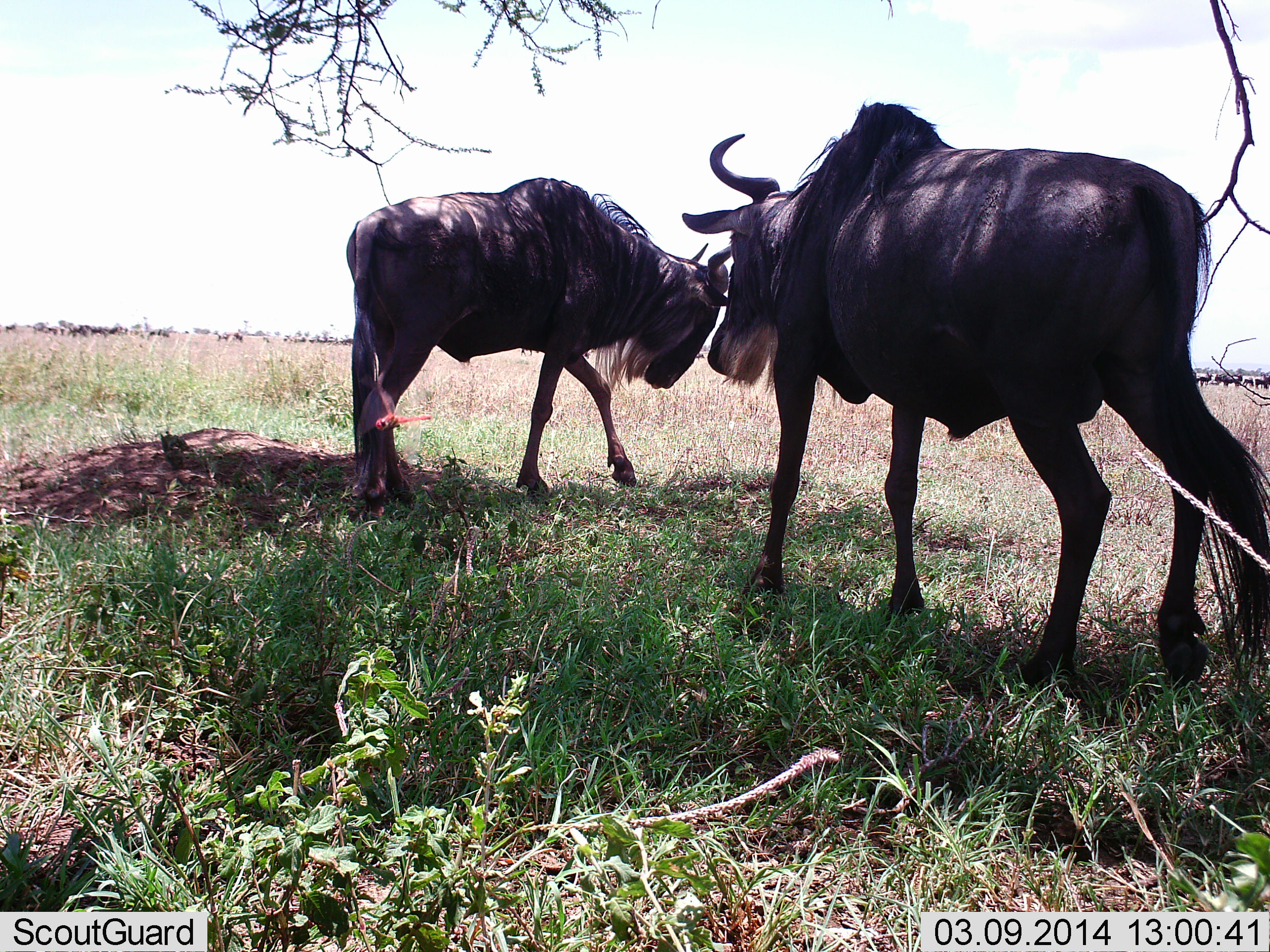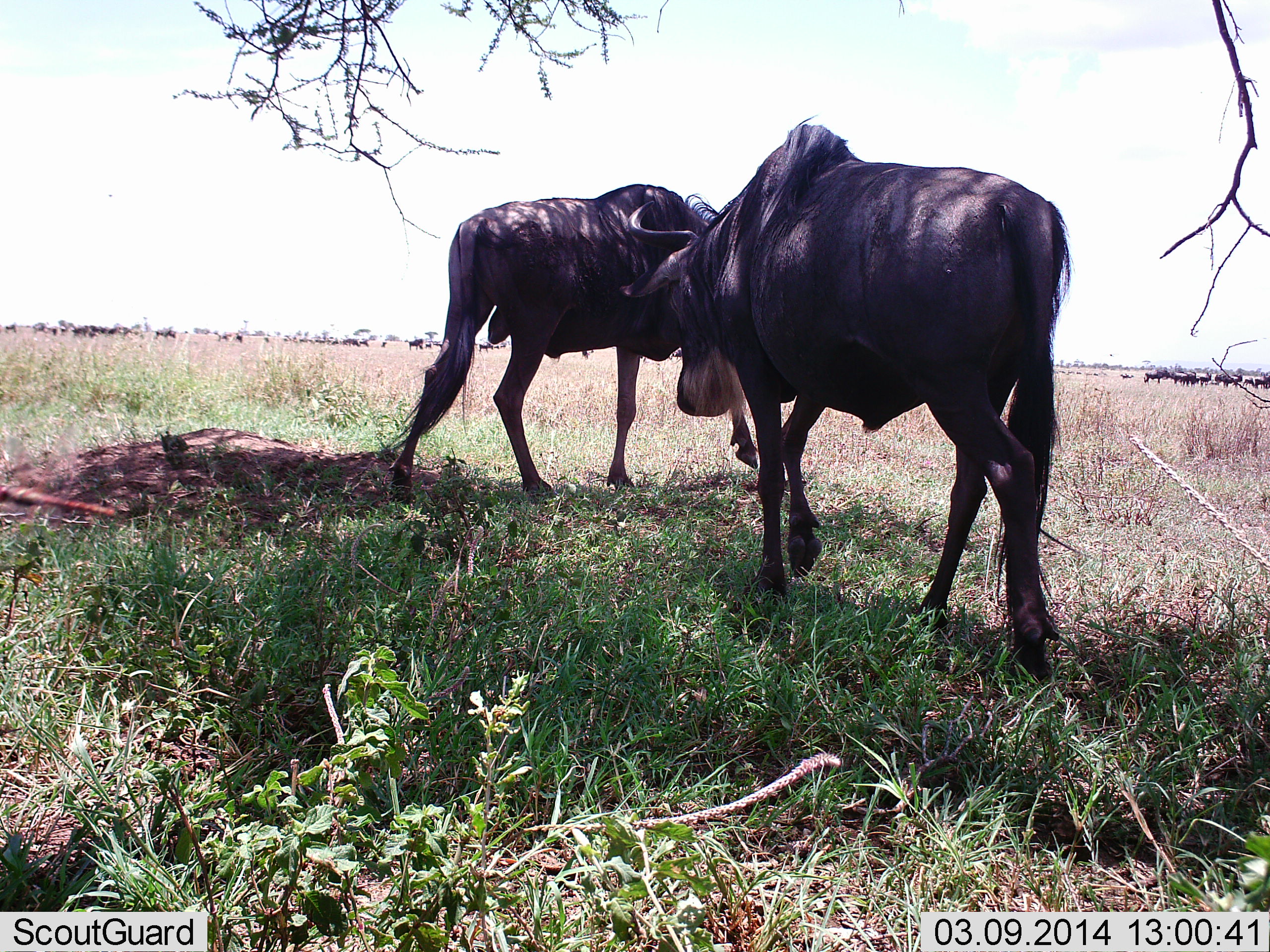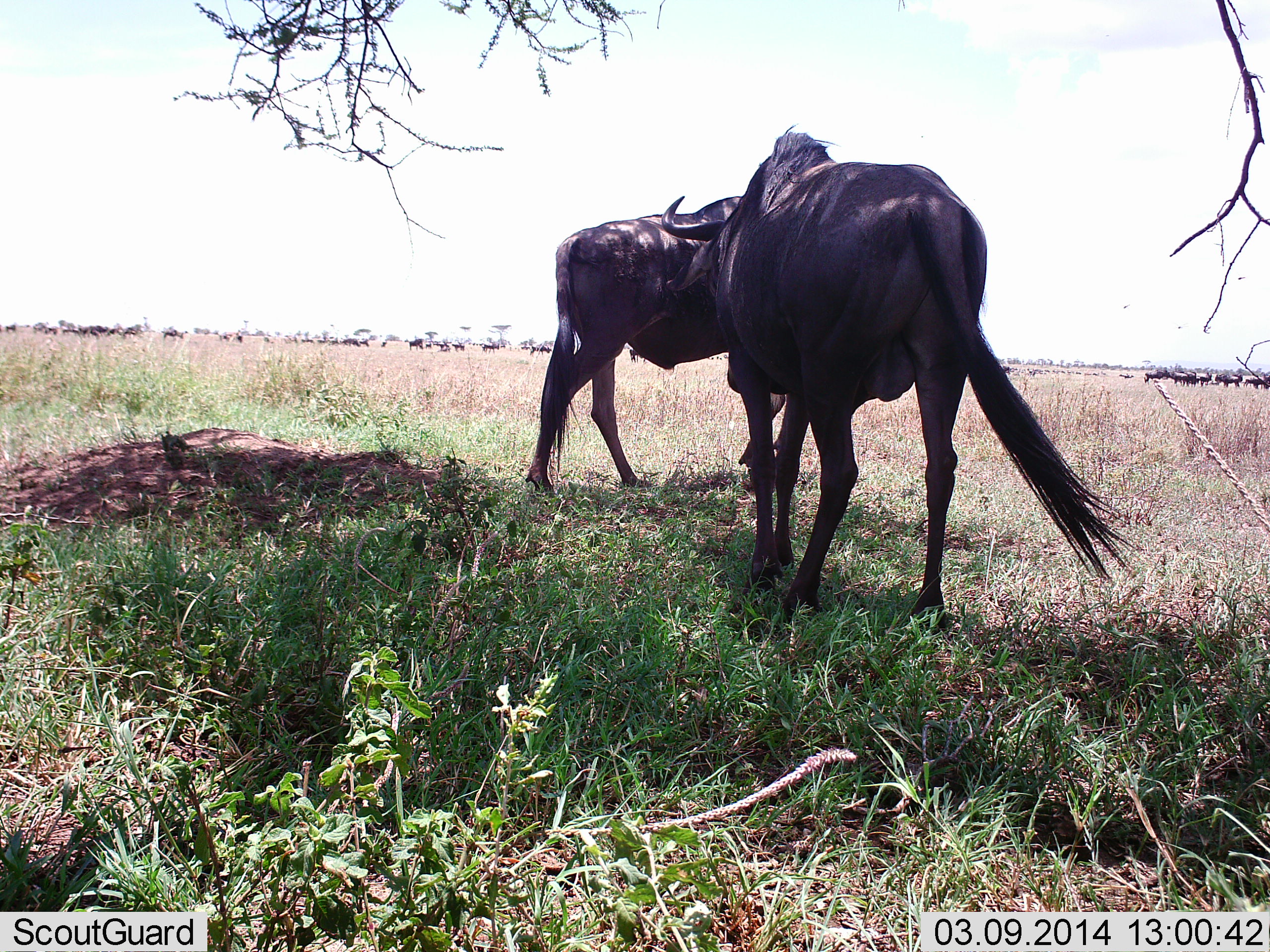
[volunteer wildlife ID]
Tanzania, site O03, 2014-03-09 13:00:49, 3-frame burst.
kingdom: Animalia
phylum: Chordata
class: Mammalia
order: Artiodactyla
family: Bovidae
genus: Connochaetes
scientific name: Connochaetes taurinus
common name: blue wildebeest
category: wildebeest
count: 2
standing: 9%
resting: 0%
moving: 91%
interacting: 0%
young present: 0%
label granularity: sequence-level